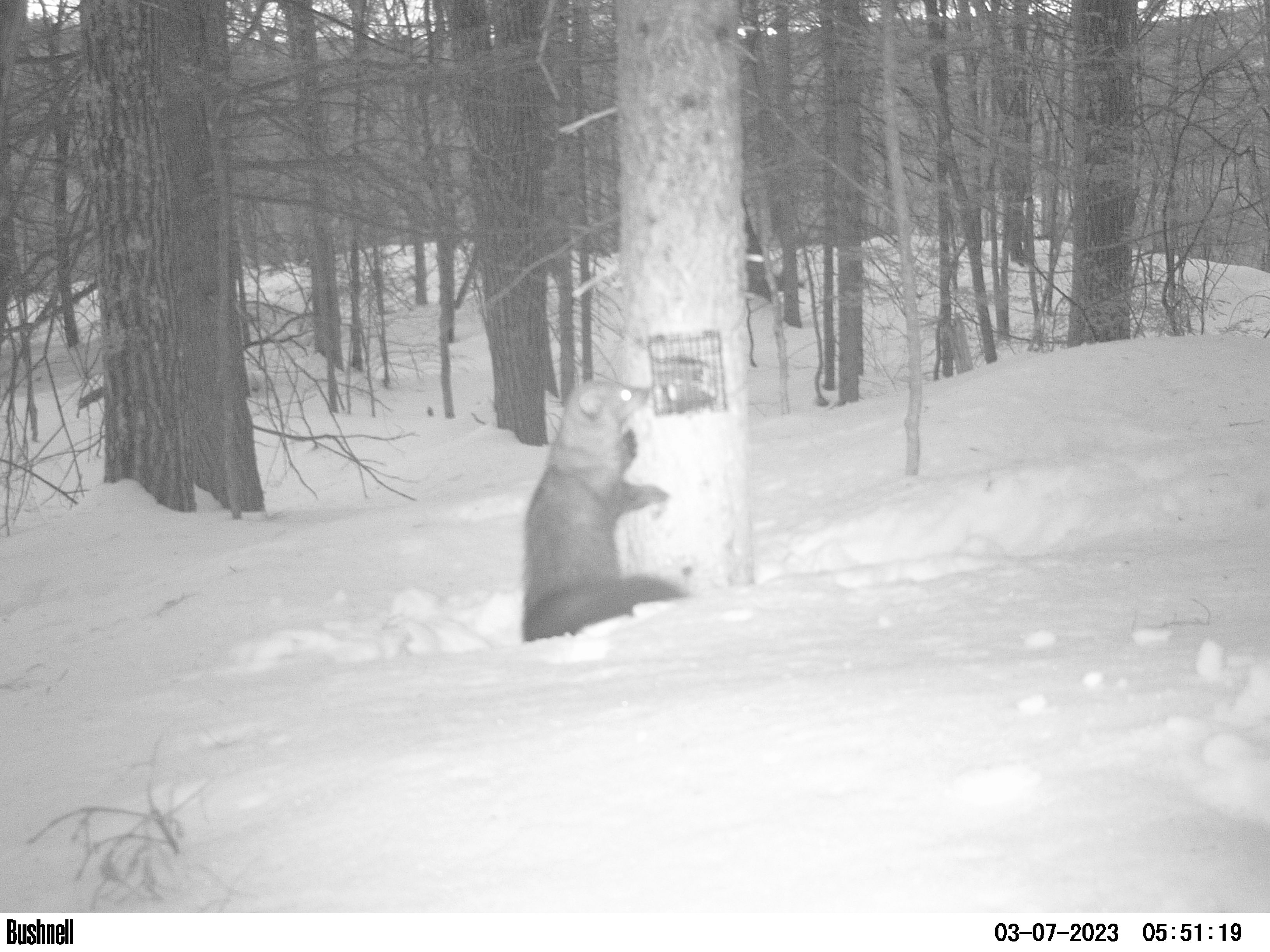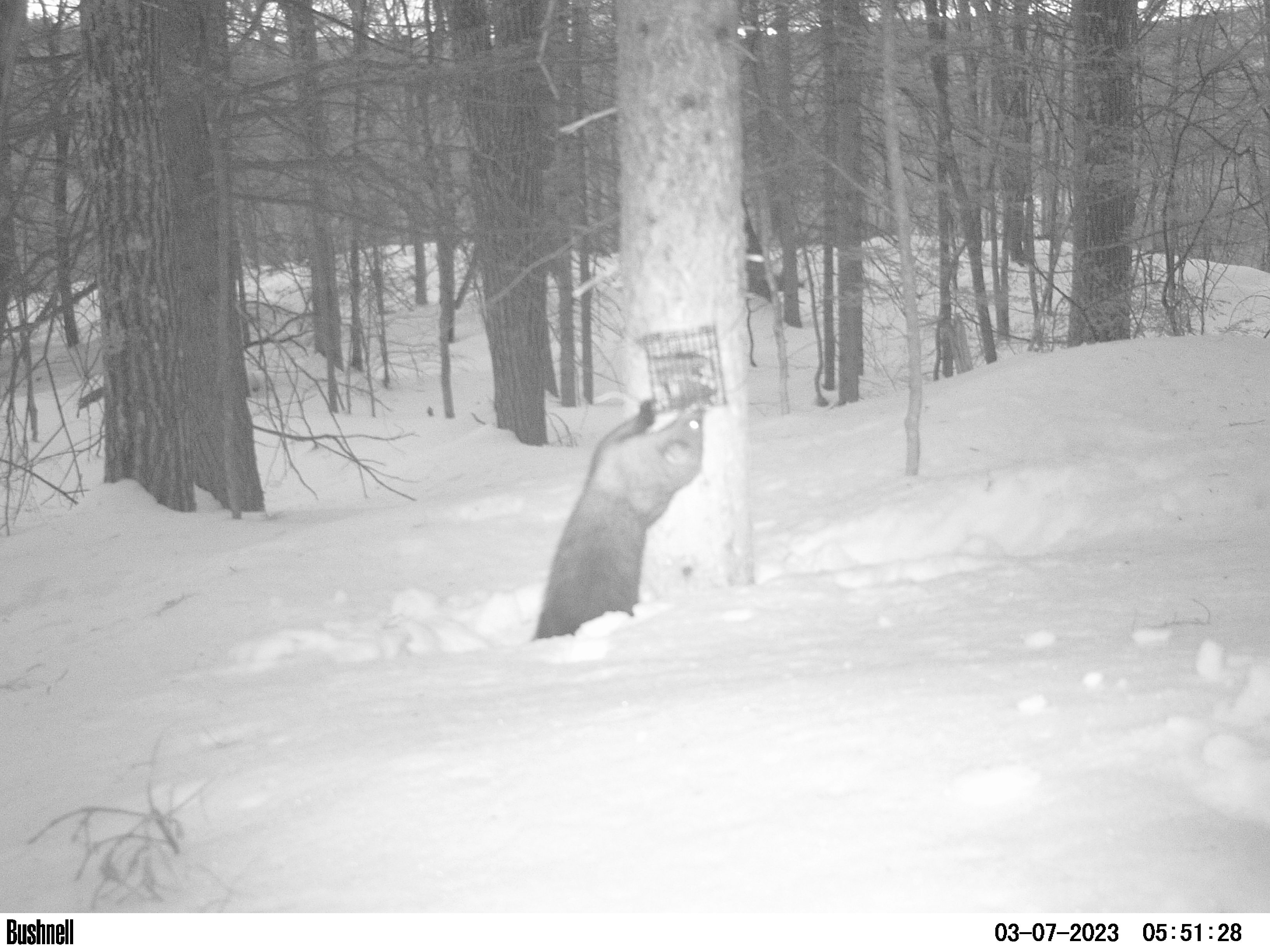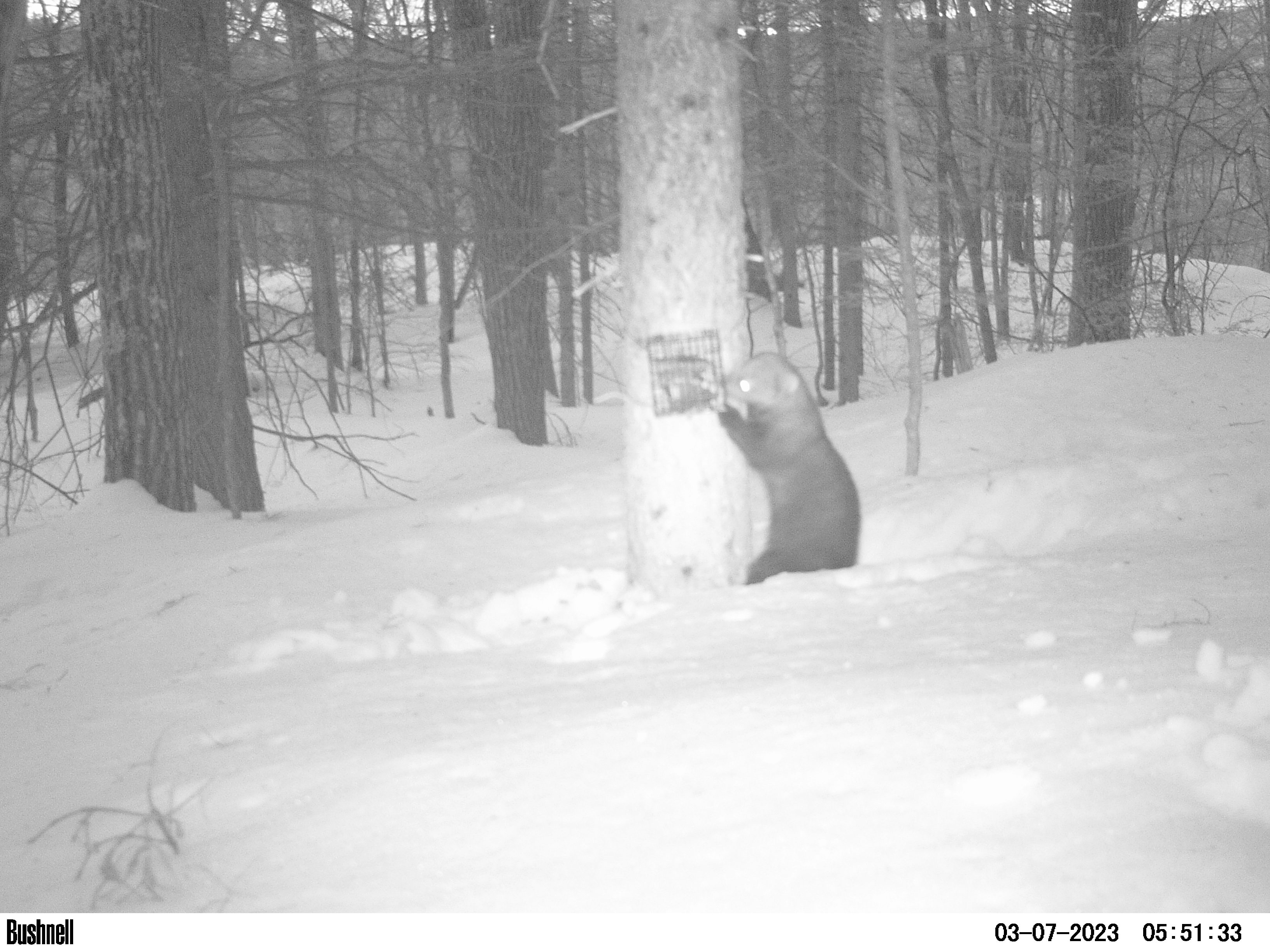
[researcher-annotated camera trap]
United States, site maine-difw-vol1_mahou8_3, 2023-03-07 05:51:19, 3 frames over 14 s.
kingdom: Animalia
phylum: Chordata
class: Mammalia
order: Carnivora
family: Mustelidae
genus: Pekania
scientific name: Pekania pennanti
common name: fisher